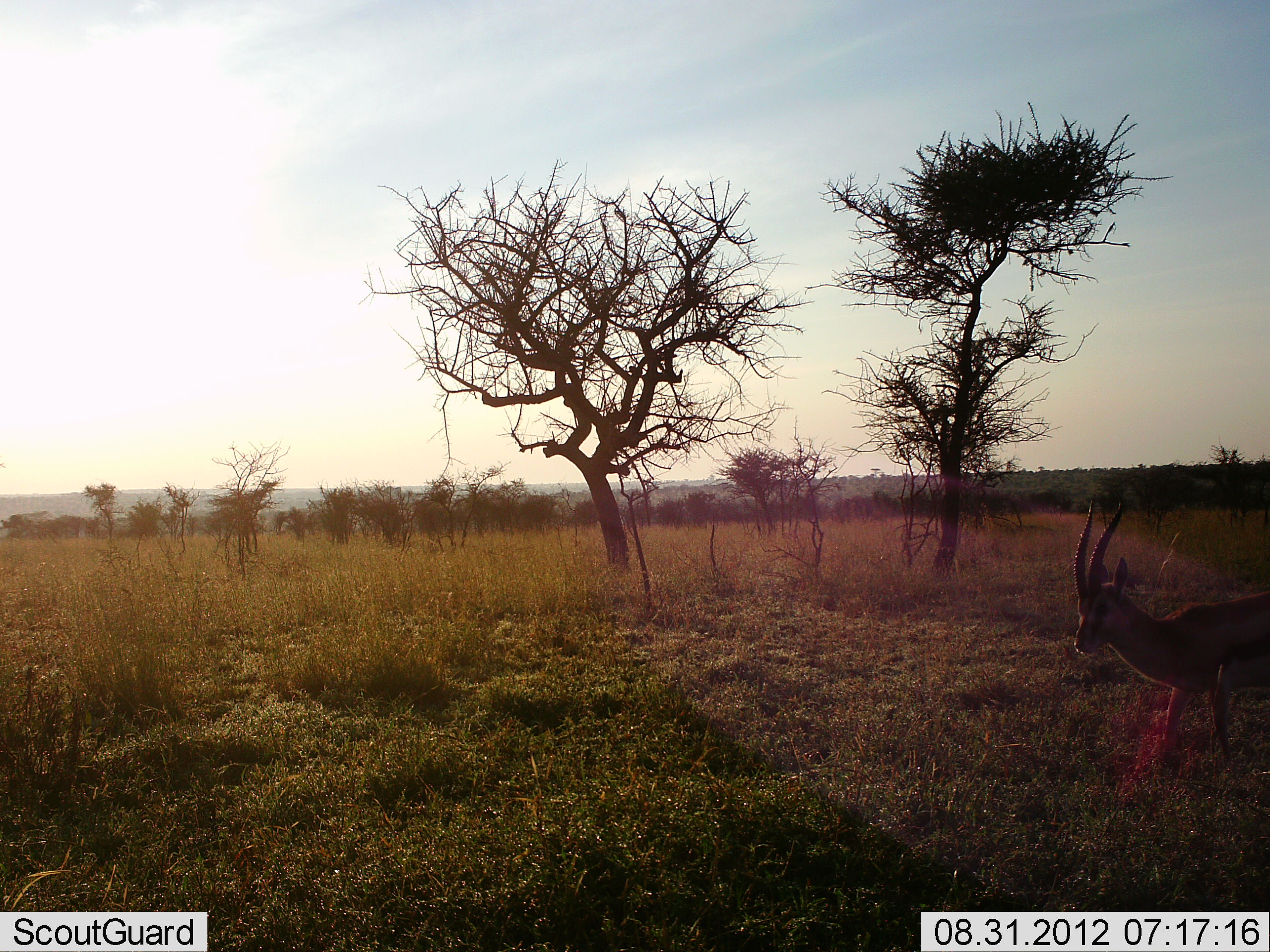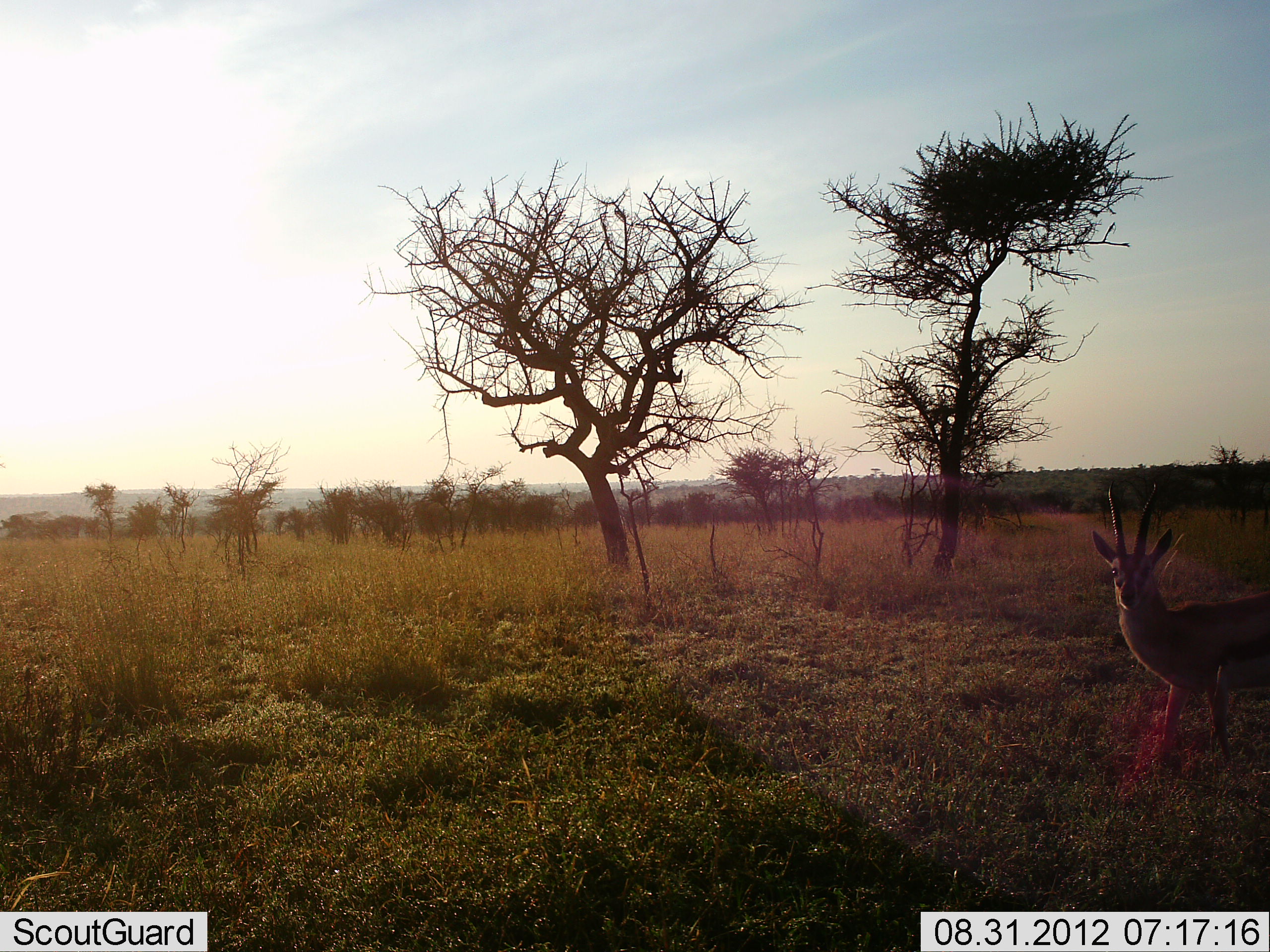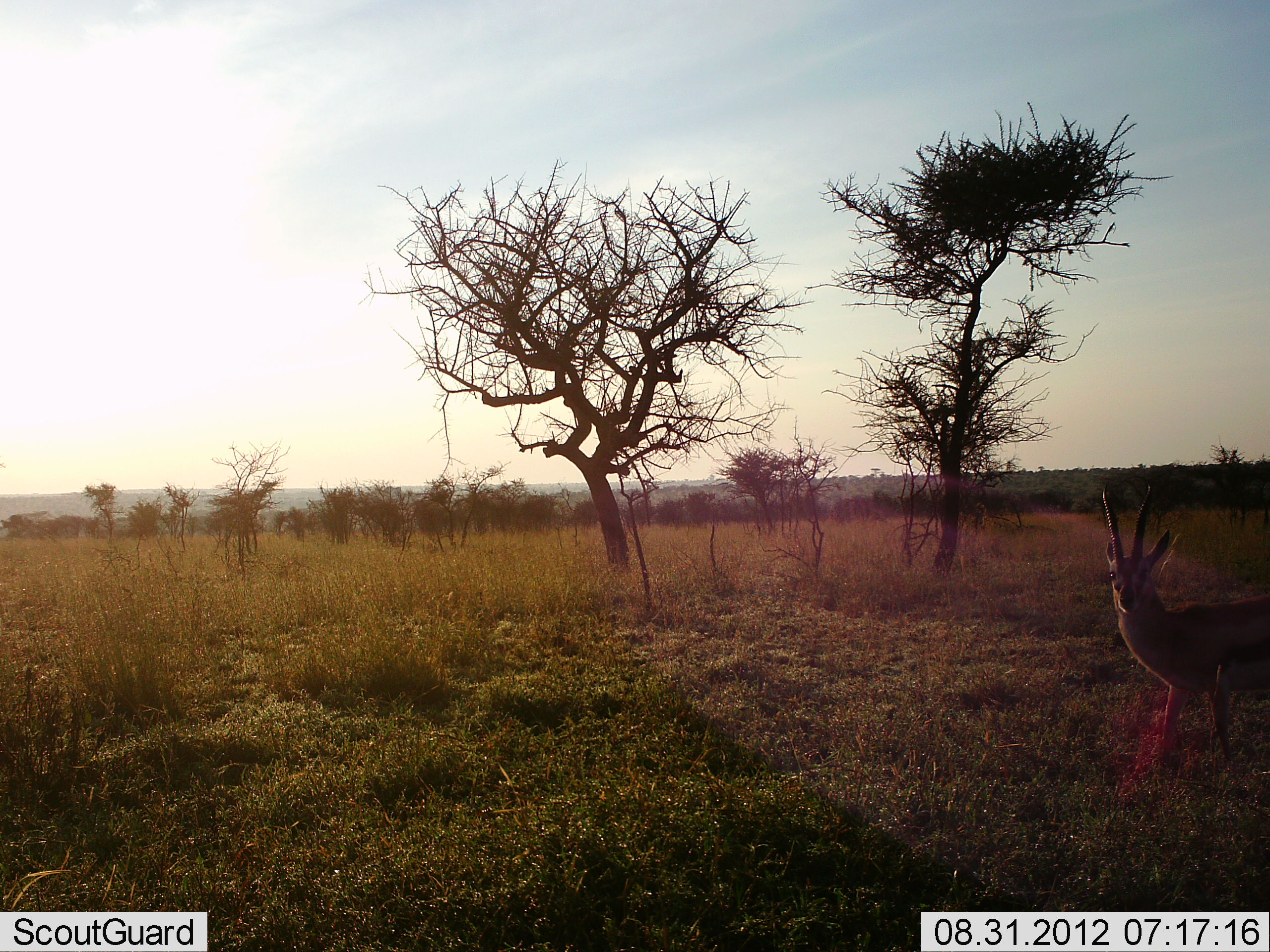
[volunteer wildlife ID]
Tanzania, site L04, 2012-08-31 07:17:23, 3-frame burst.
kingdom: Animalia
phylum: Chordata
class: Mammalia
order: Artiodactyla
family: Bovidae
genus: Eudorcas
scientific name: Eudorcas thomsonii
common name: thomson's gazelle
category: gazellethomsons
Gazellethomsons (thomson's gazelle) (Eudorcas thomsonii), count 1. Behavior (volunteer vote fractions): standing 100%, resting 0%, moving 0%, interacting 0%. Young present (vote fraction): 0%. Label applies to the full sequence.